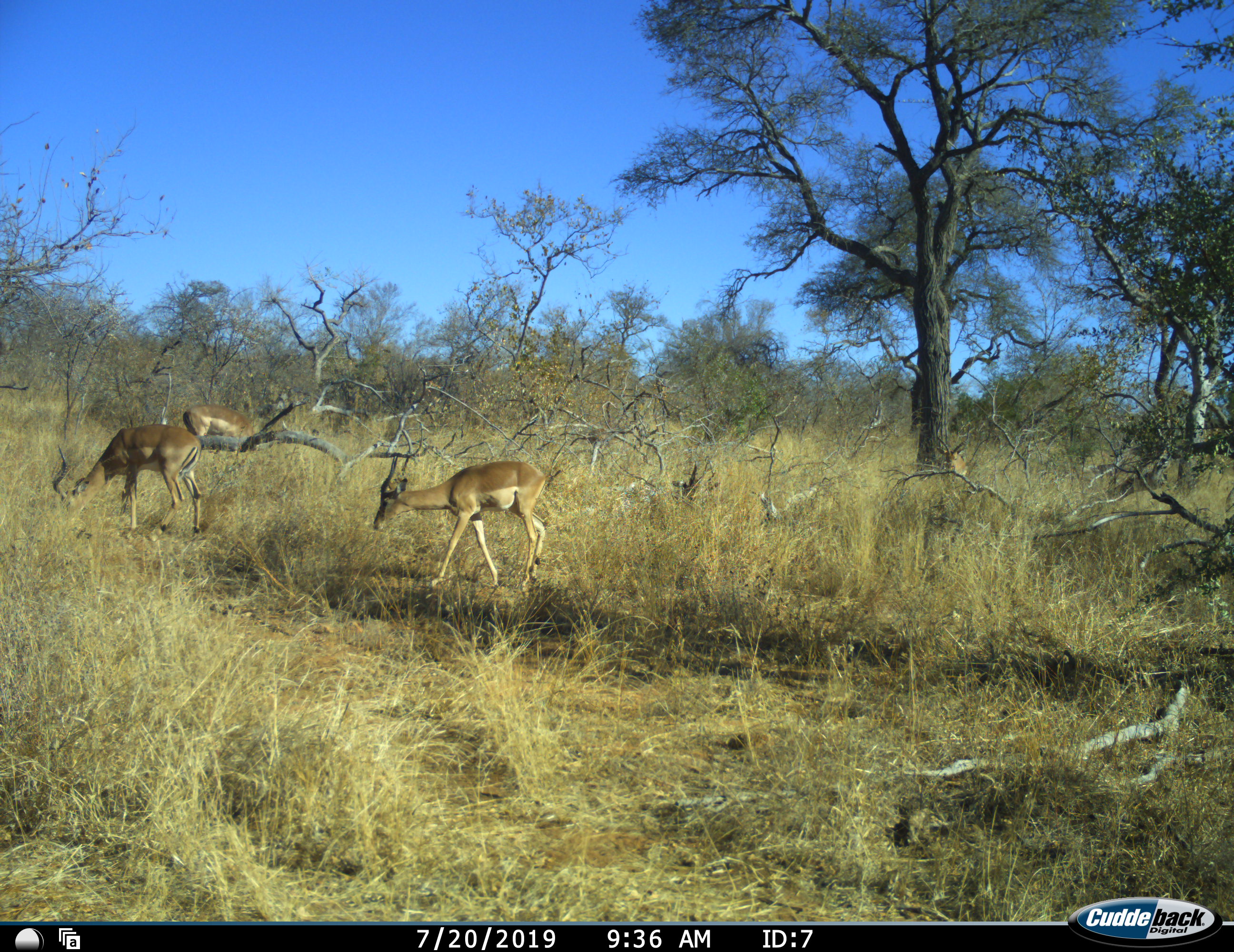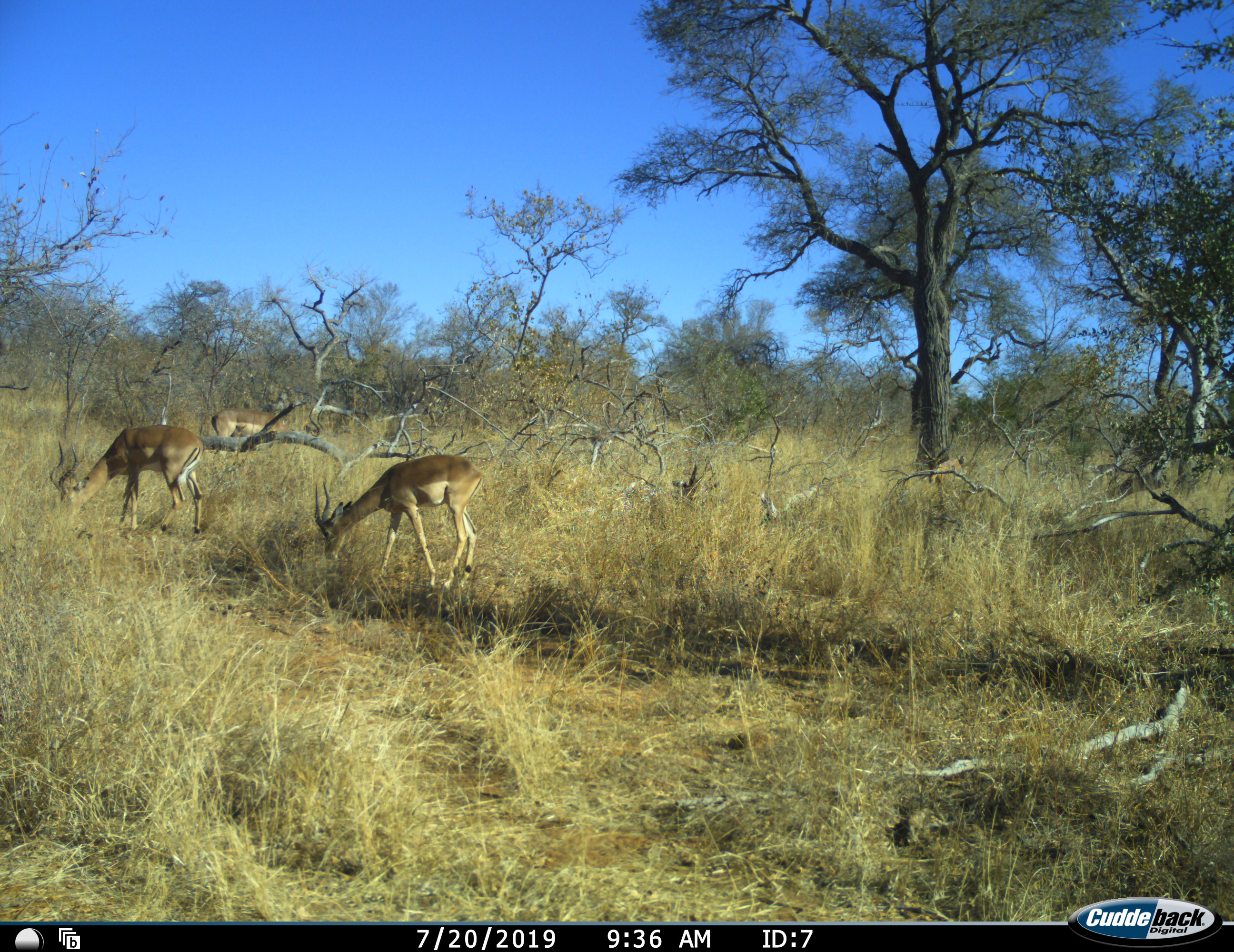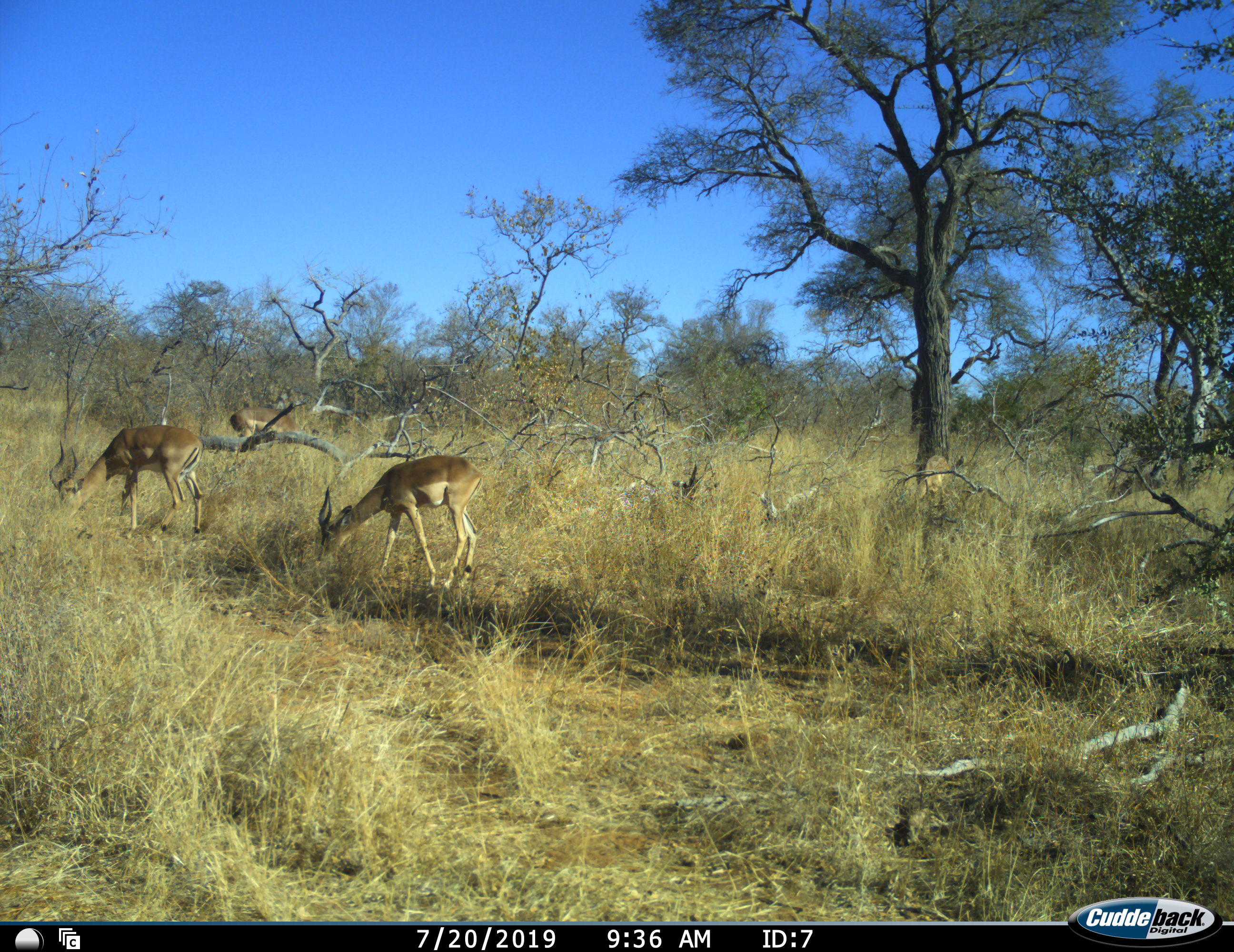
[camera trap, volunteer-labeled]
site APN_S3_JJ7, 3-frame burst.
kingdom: Animalia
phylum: Chordata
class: Mammalia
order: Artiodactyla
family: Bovidae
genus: Aepyceros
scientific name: Aepyceros melampus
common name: impala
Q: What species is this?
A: Impala (Aepyceros melampus).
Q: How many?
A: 4.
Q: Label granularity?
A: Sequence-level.